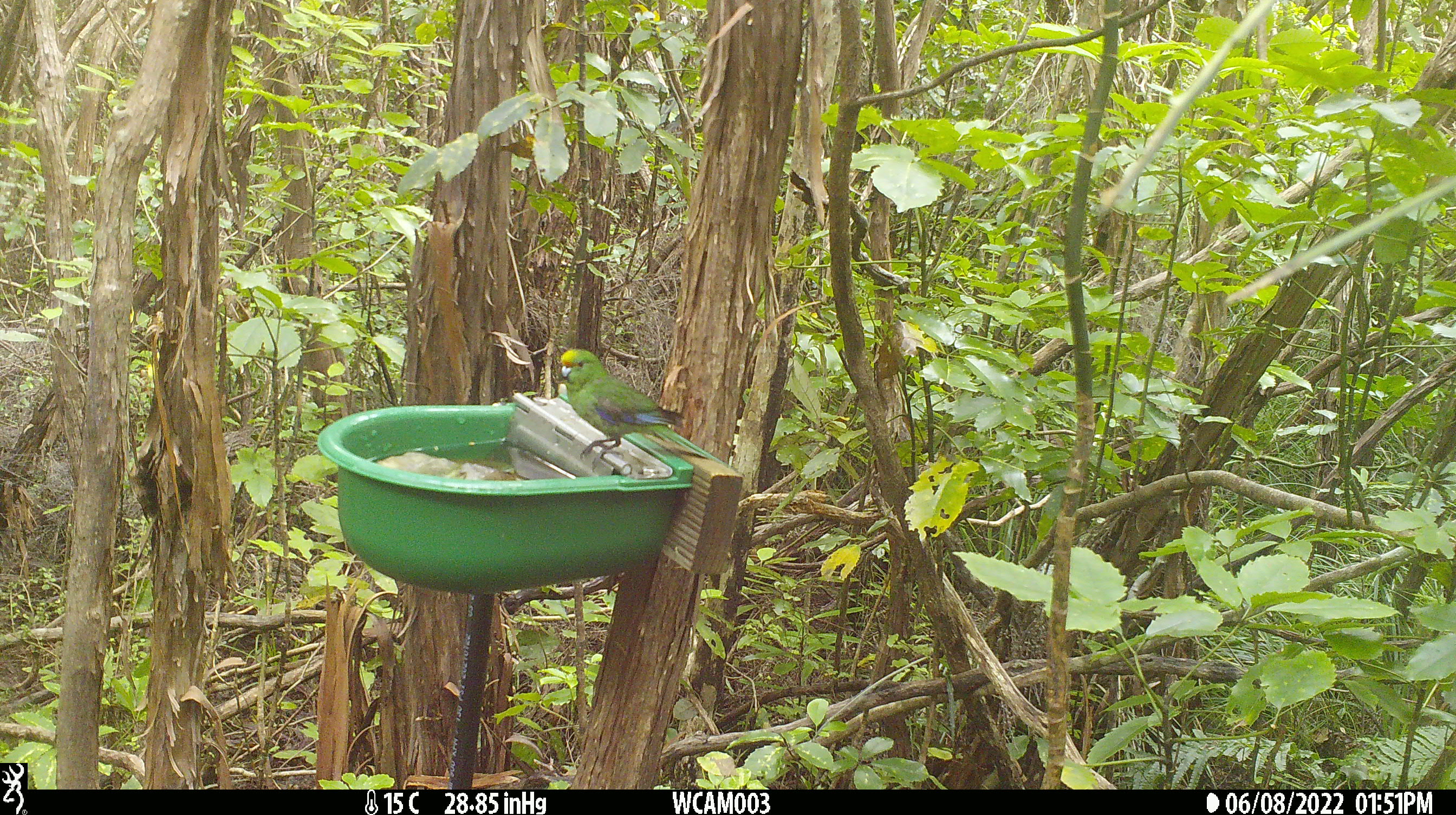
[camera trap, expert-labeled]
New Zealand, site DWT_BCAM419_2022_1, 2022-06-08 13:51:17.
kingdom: Animalia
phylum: Chordata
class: Aves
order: Psittaciformes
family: Psittaculidae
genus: Cyanoramphus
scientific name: Cyanoramphus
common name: parakeet